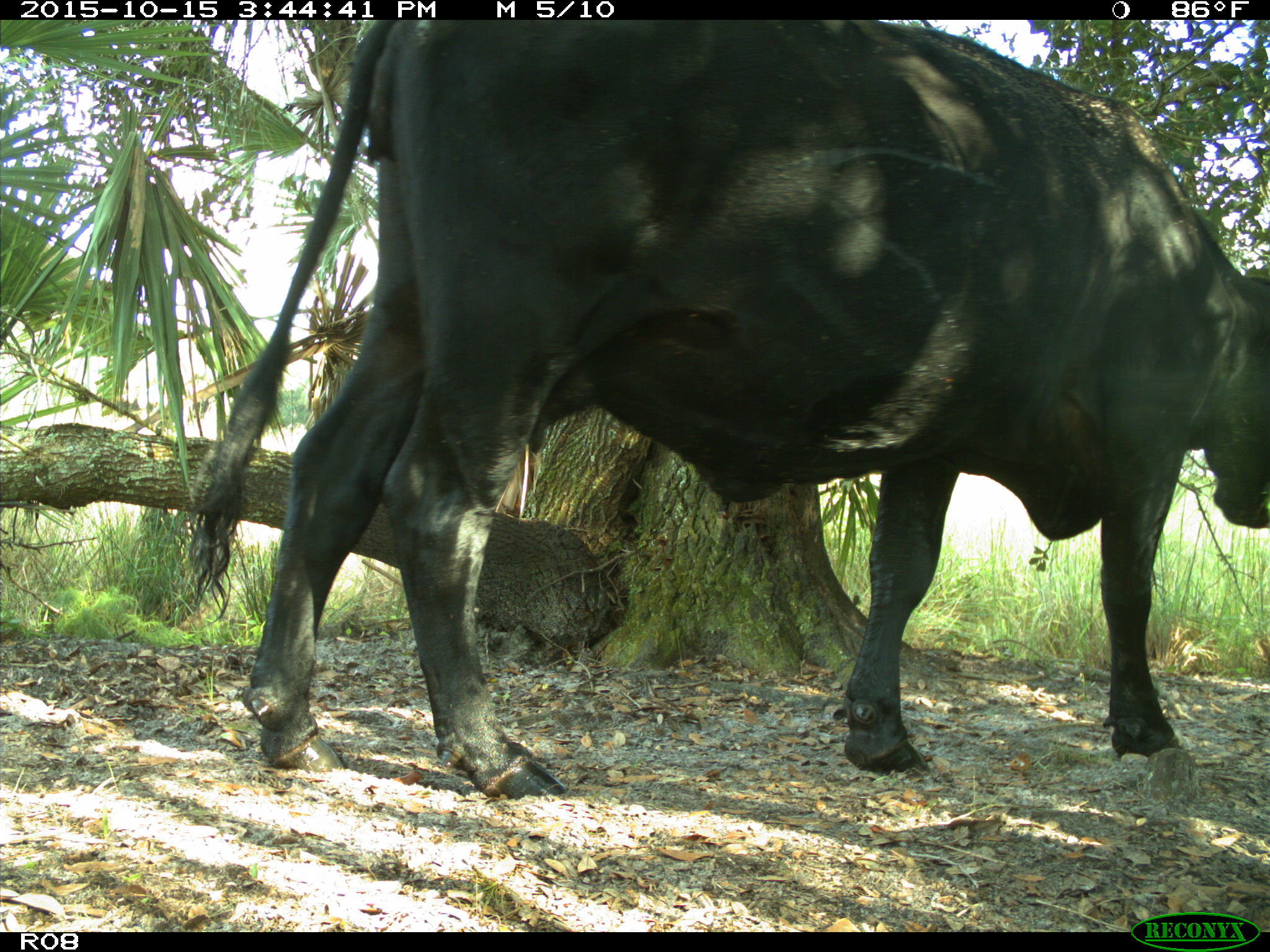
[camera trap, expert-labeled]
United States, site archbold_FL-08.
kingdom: Animalia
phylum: Chordata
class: Mammalia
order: Artiodactyla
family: Bovidae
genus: Bos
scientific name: Bos taurus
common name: domestic cow